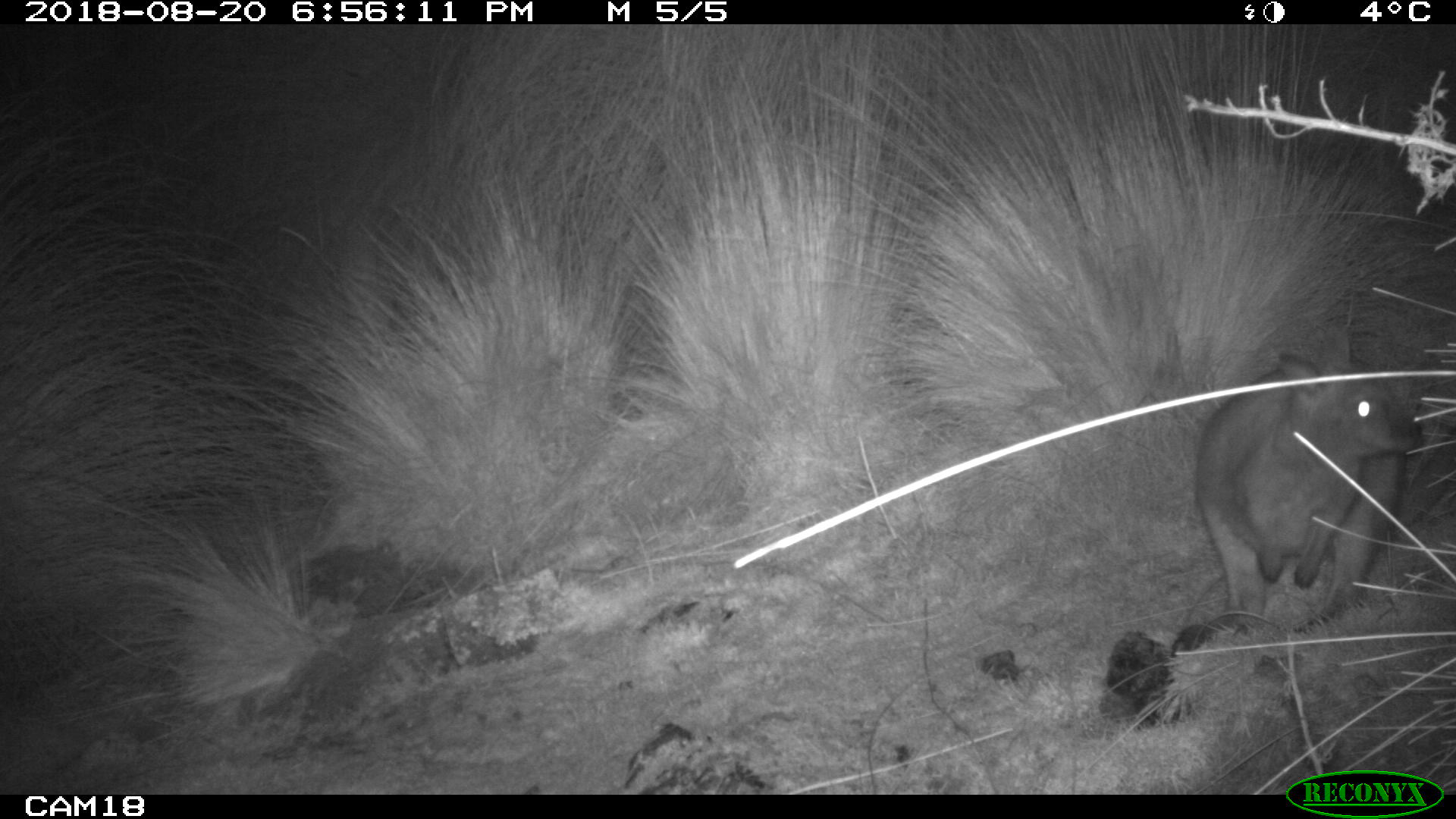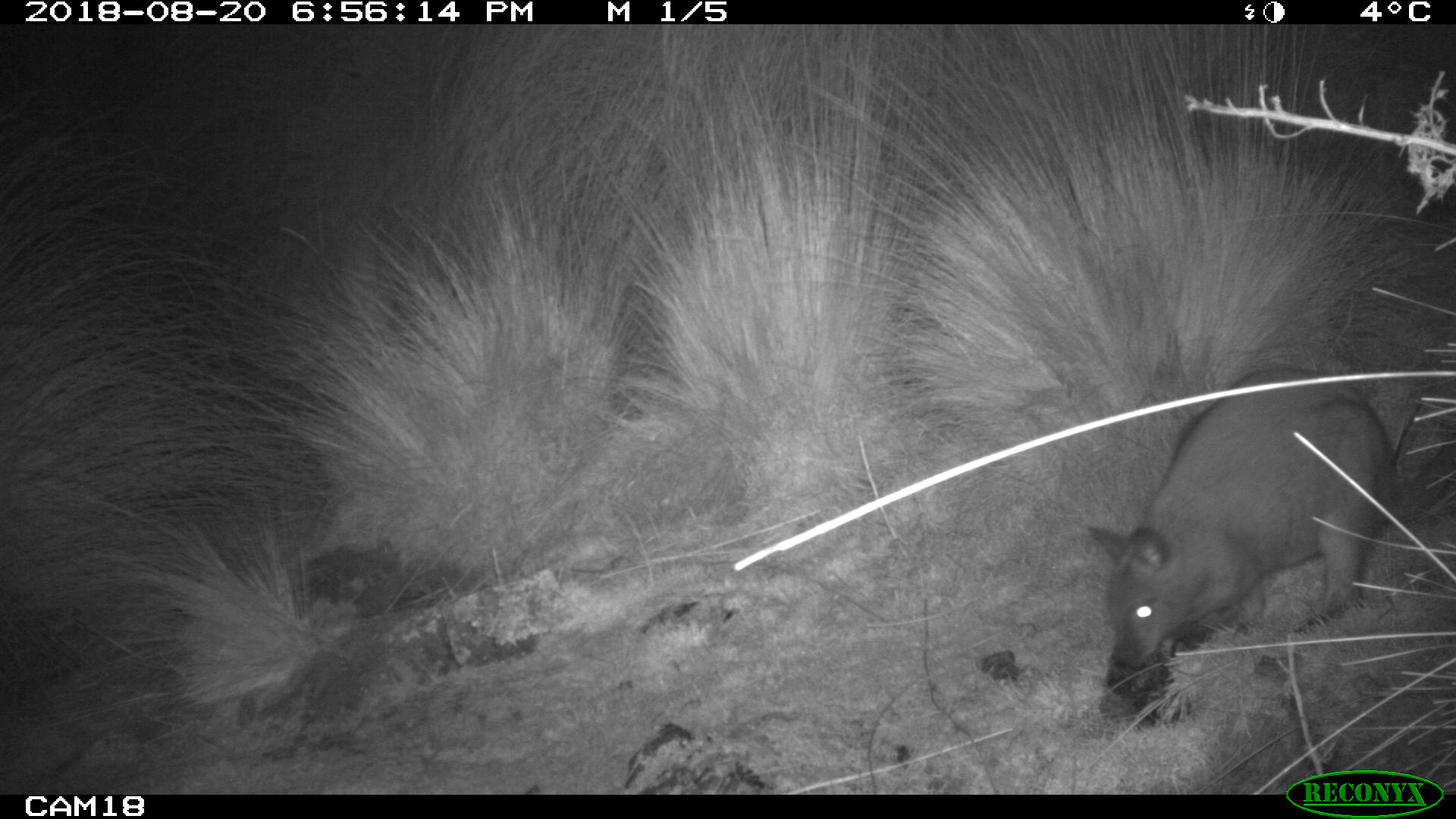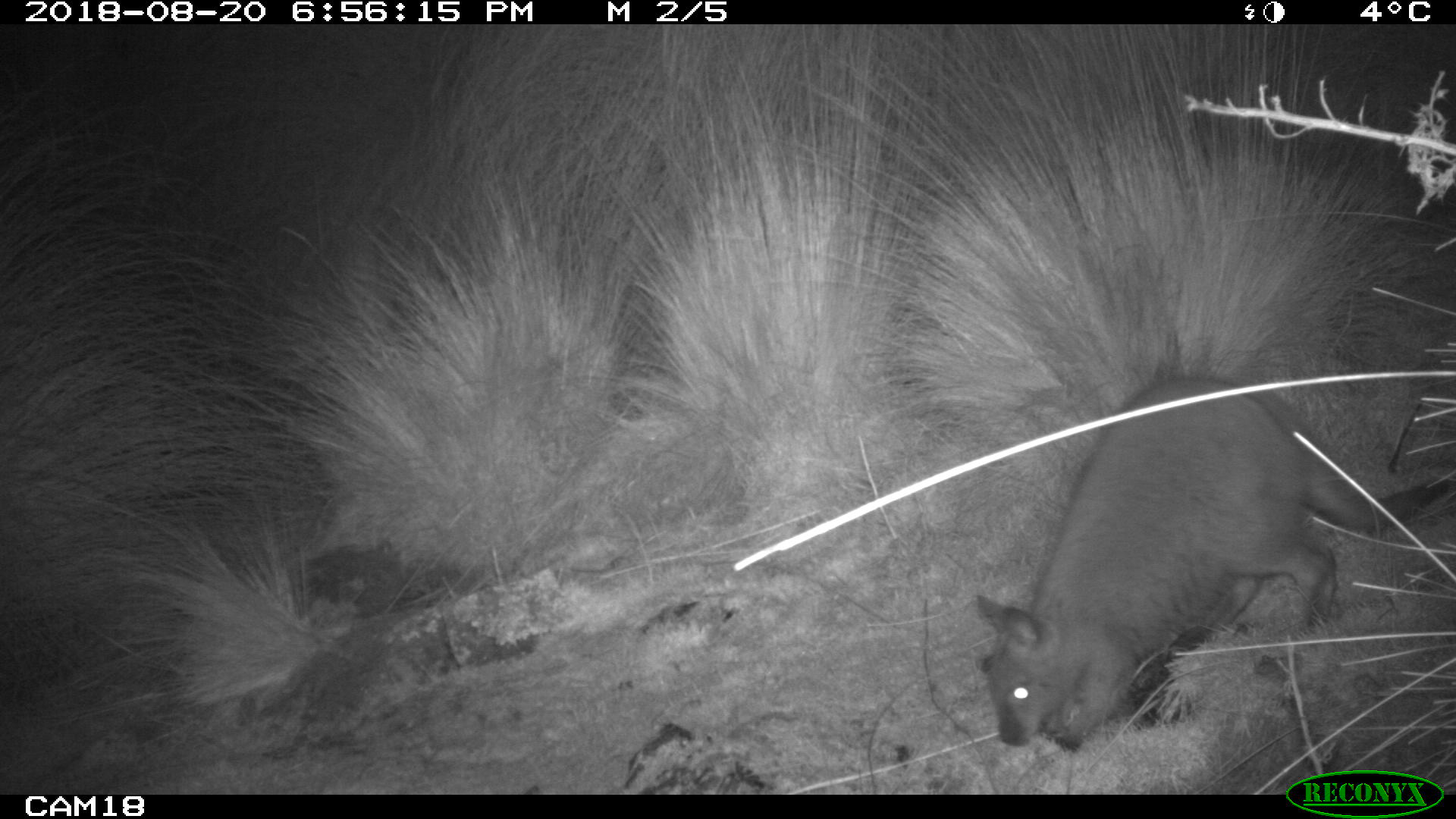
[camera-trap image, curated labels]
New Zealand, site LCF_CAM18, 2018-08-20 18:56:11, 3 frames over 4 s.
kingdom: Animalia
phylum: Chordata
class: Mammalia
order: Diprotodontia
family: Macropodidae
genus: Notamacropus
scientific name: Notamacropus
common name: wallaby